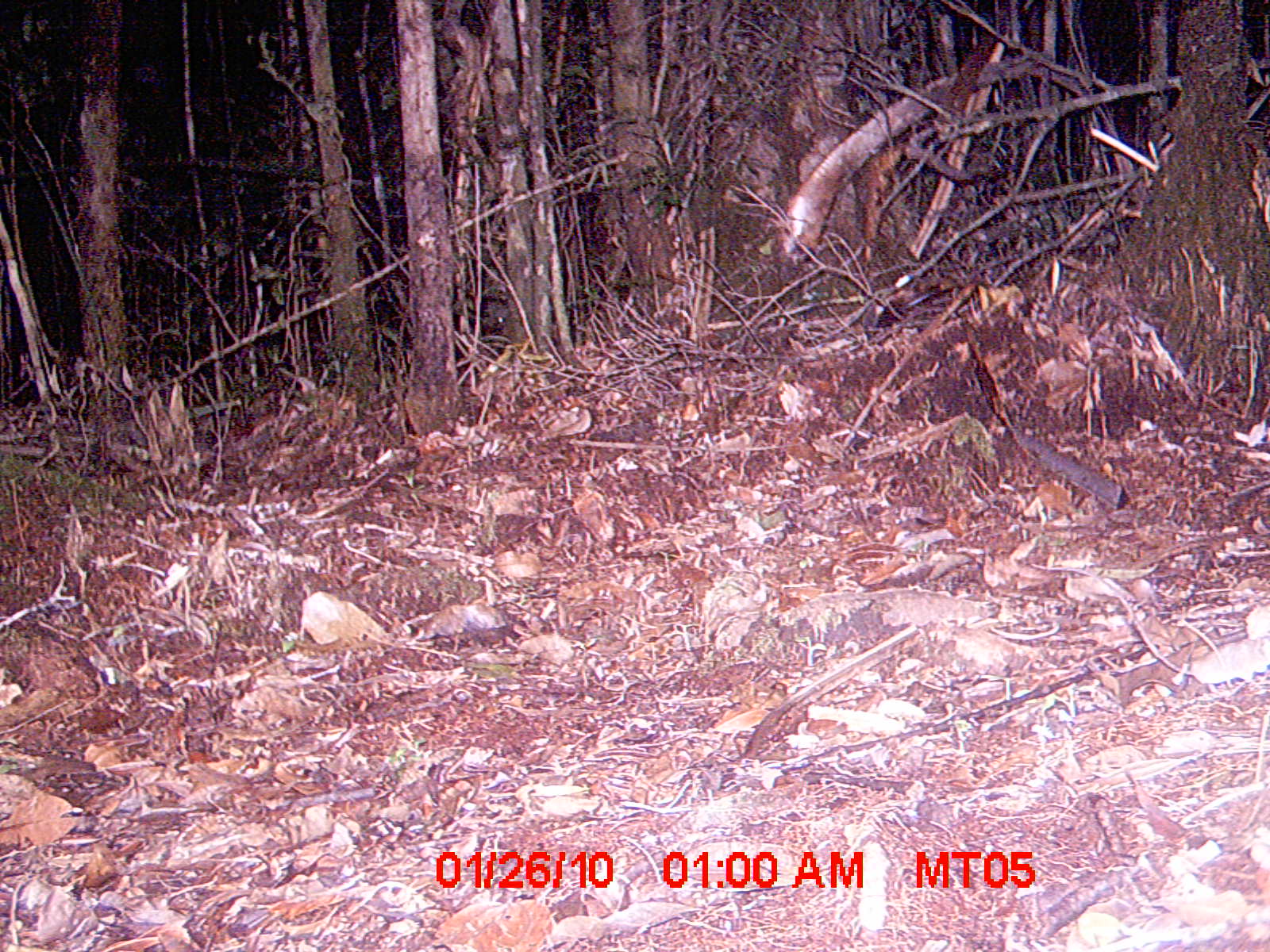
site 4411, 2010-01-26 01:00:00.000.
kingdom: Animalia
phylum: Chordata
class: Mammalia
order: Rodentia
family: Nesomyidae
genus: Eliurus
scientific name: Eliurus penicillatus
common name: white-tipped tufted-tailed rat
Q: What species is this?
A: Eliurus penicillatus (white-tipped tufted-tailed rat).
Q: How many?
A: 1.